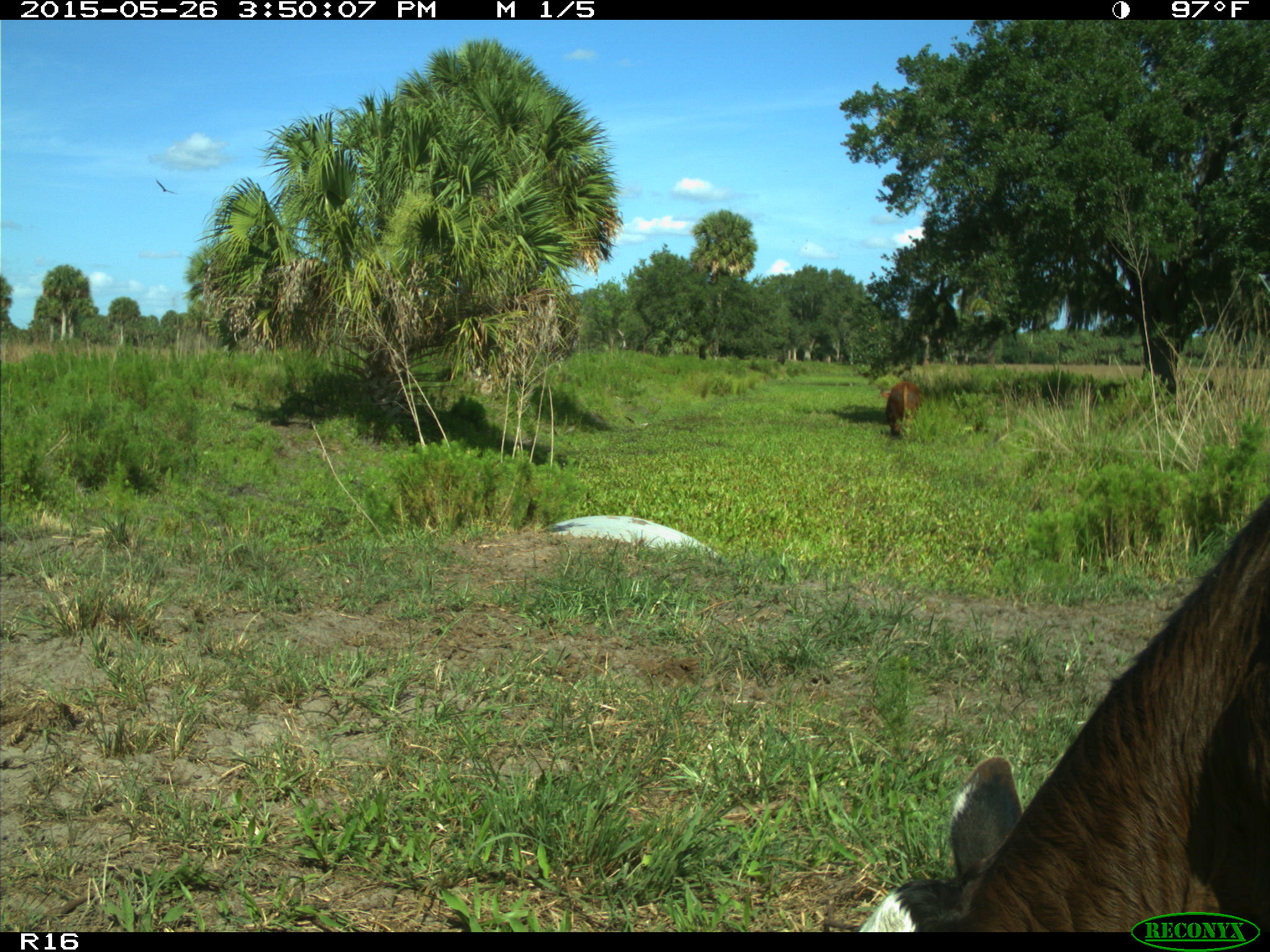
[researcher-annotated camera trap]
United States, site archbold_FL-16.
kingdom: Animalia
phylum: Chordata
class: Mammalia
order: Artiodactyla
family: Bovidae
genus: Bos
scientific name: Bos taurus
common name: domestic cow